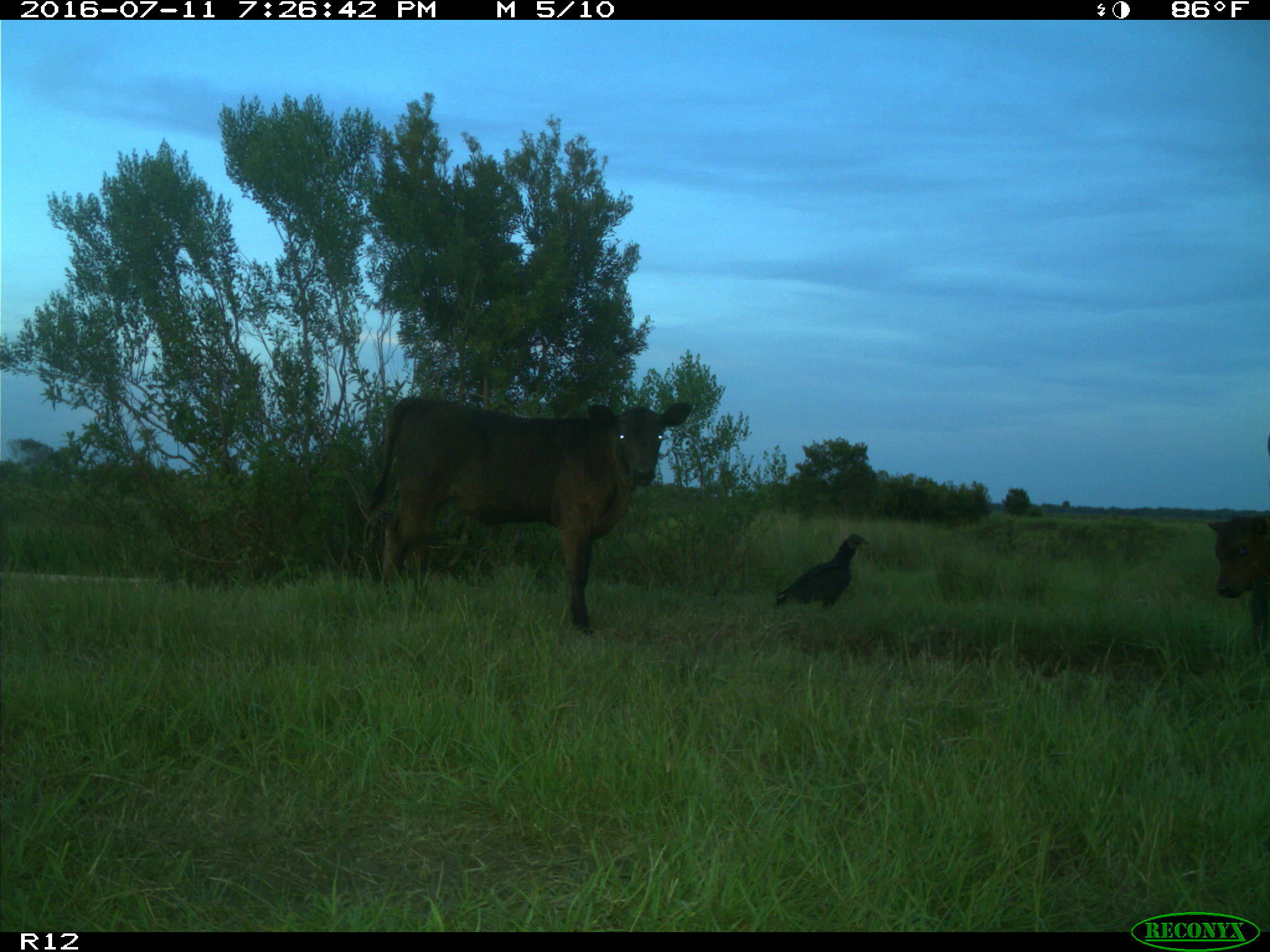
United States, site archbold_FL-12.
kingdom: Animalia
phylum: Chordata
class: Mammalia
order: Artiodactyla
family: Bovidae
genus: Bos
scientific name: Bos taurus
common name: domestic cow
Bos taurus (domestic cow).